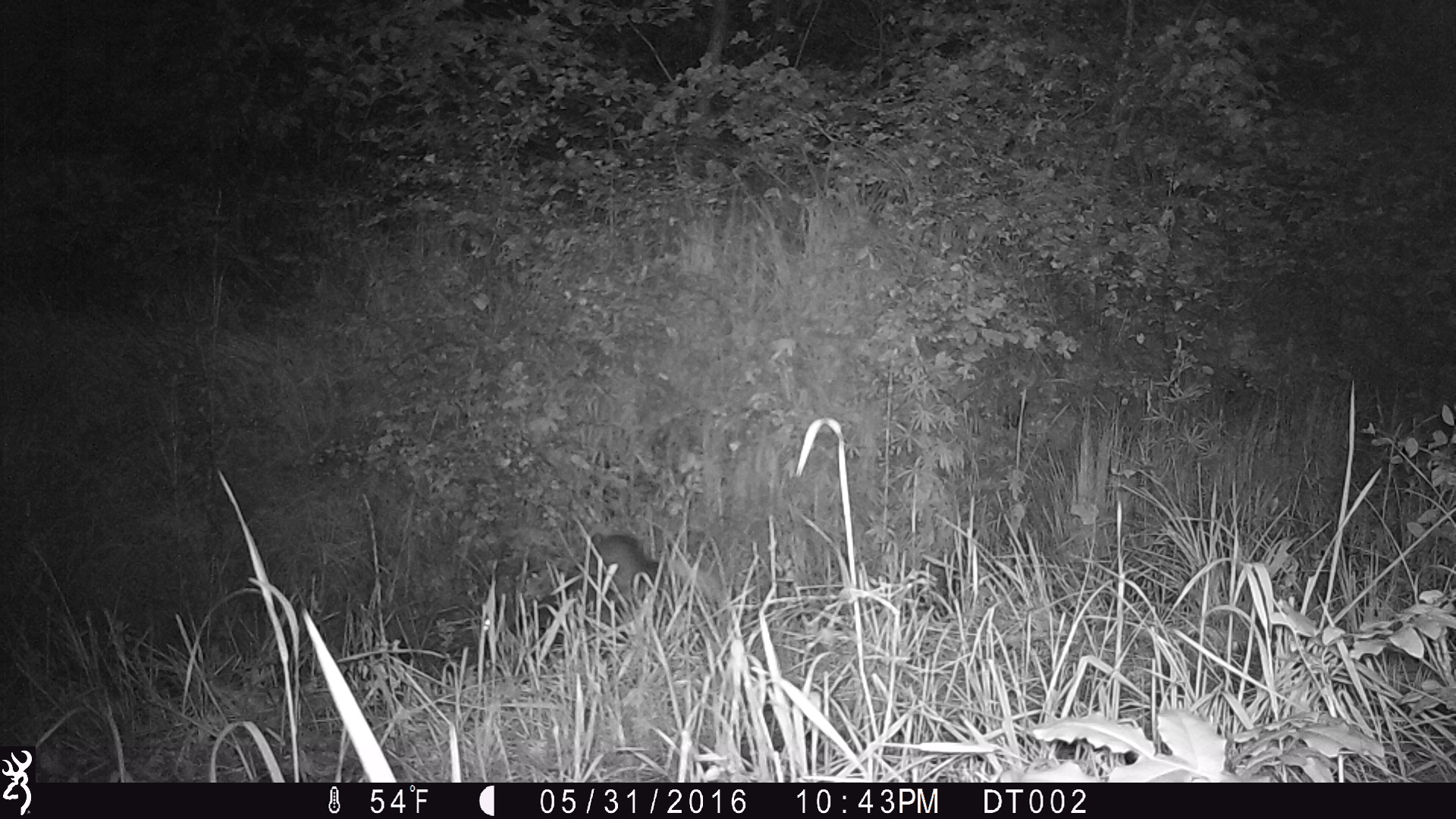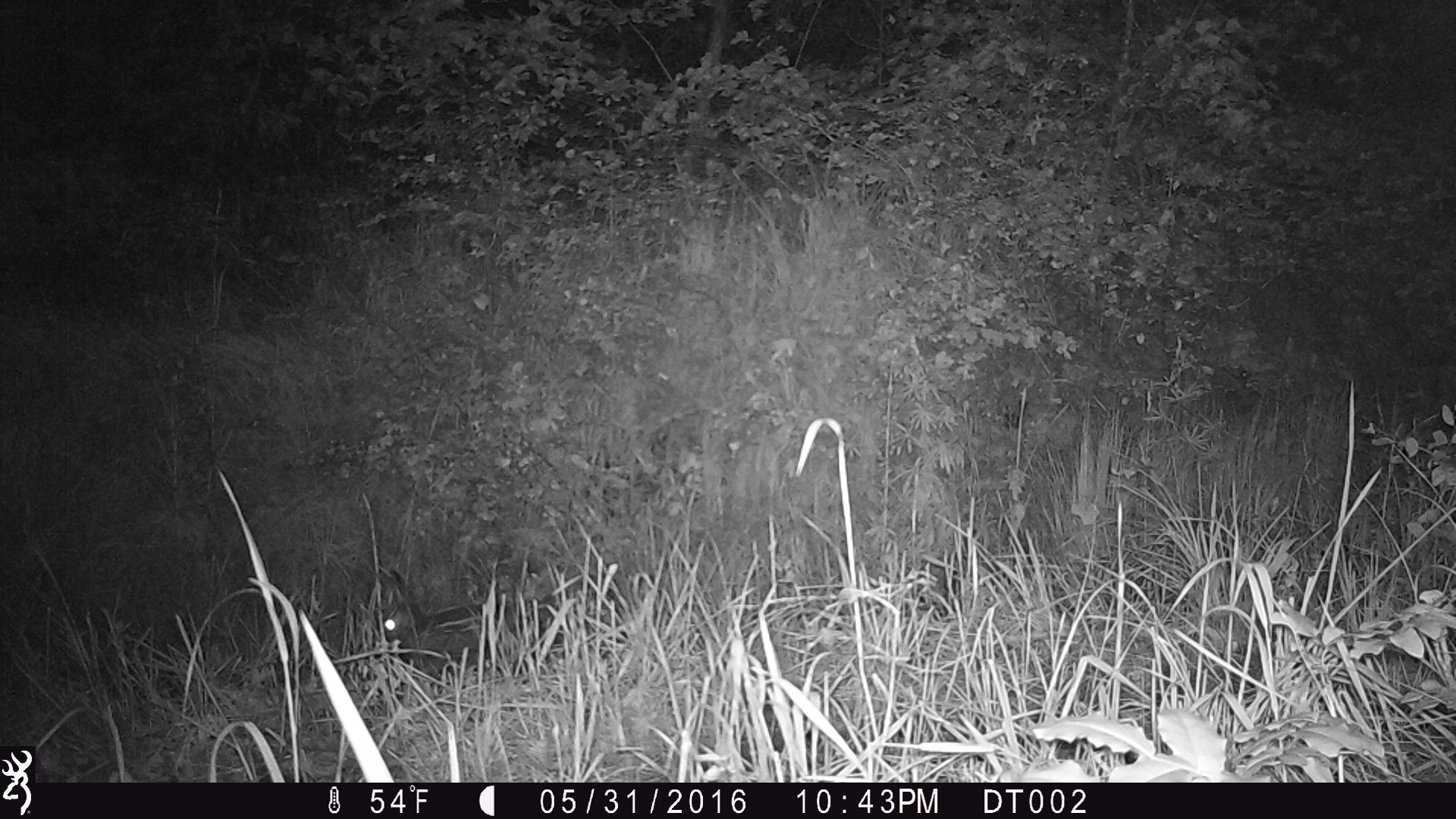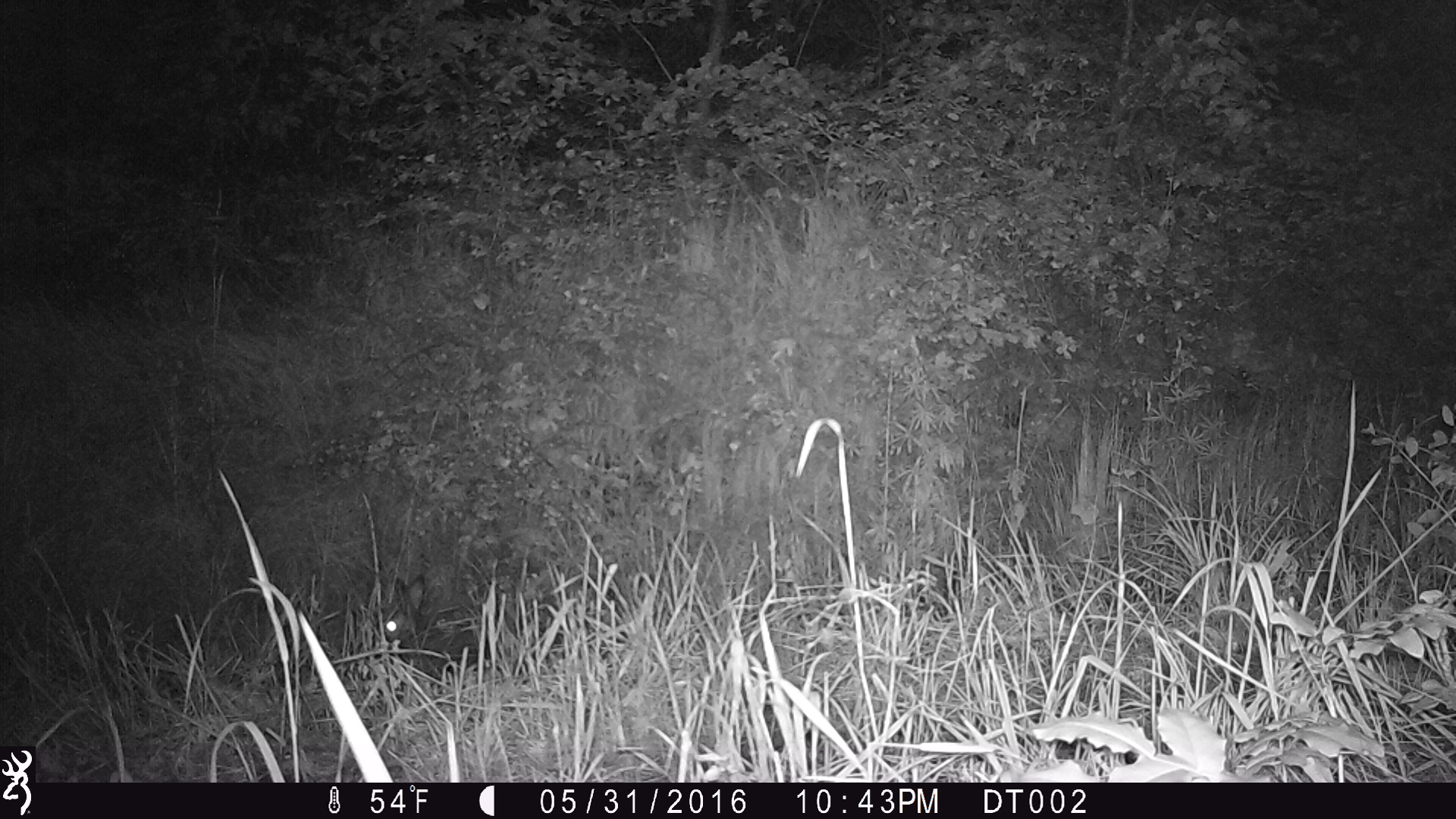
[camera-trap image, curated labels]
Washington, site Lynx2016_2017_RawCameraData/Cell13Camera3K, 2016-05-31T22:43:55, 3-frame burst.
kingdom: Animalia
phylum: Chordata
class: Mammalia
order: Lagomorpha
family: Leporidae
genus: Lepus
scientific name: Lepus americanus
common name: snowshoe hare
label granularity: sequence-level